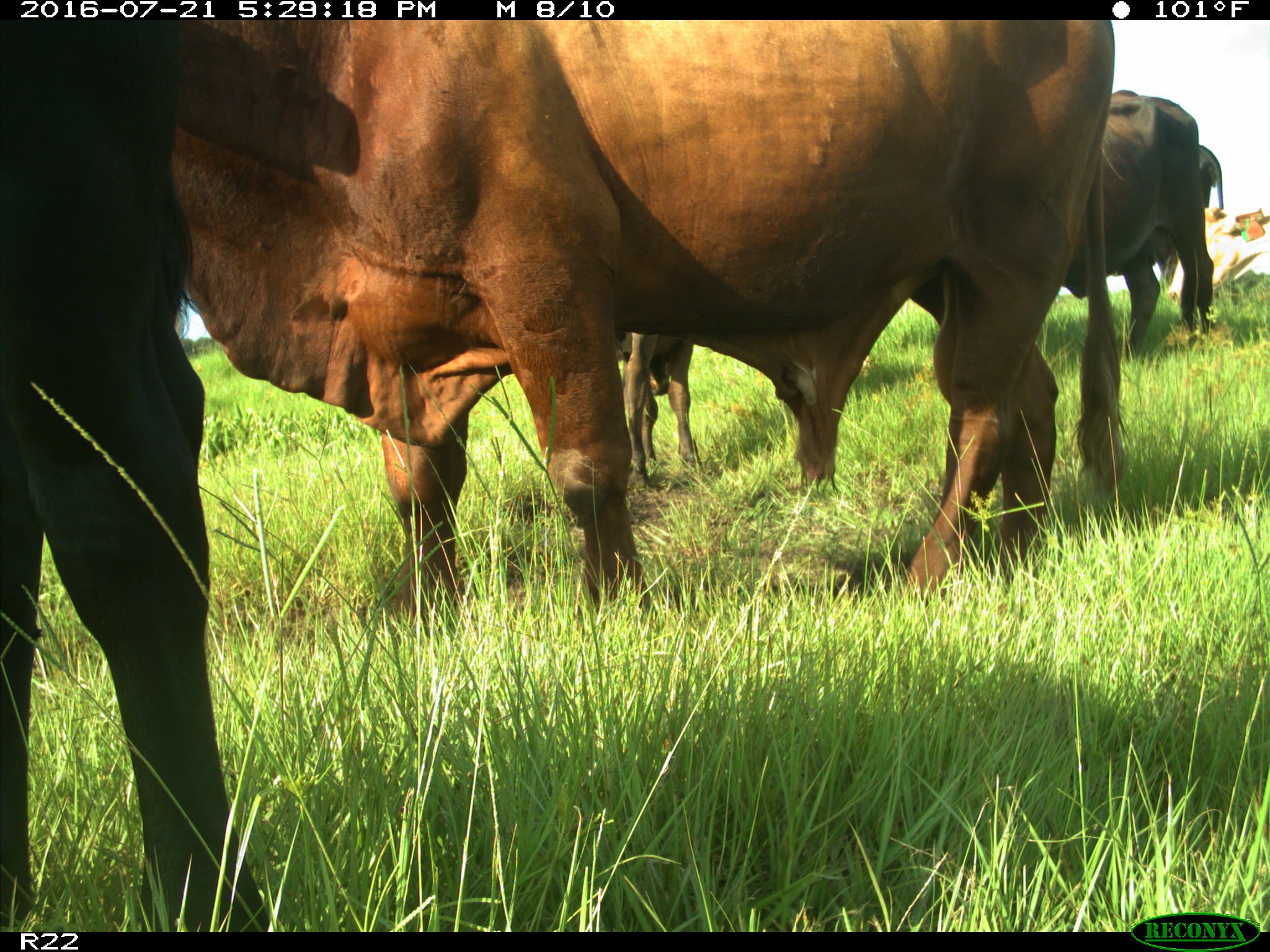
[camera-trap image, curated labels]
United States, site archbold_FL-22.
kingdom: Animalia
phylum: Chordata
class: Mammalia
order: Artiodactyla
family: Bovidae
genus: Bos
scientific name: Bos taurus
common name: domestic cow